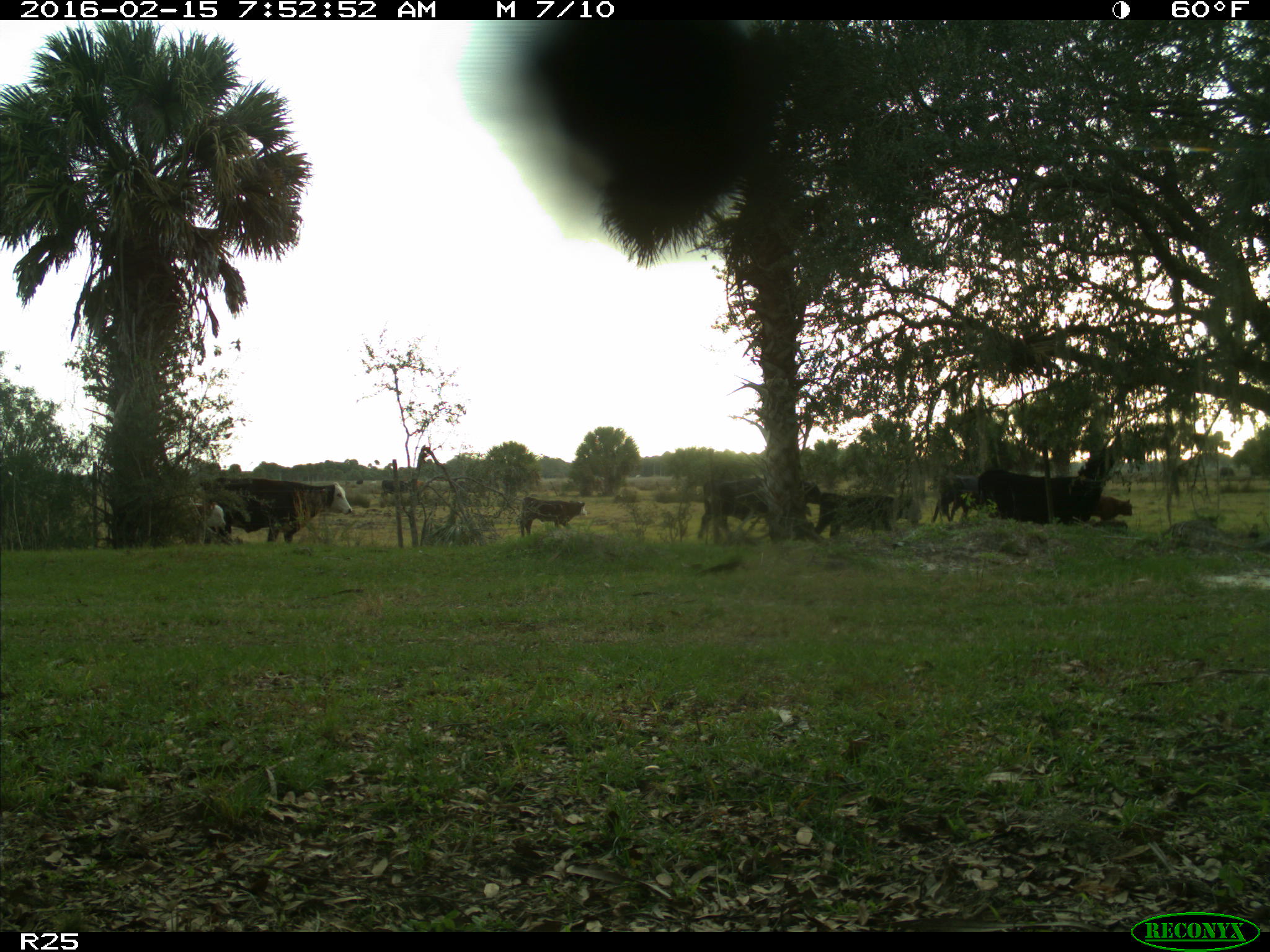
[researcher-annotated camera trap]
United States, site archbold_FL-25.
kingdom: Animalia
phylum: Chordata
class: Mammalia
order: Artiodactyla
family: Bovidae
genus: Bos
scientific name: Bos taurus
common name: domestic cow